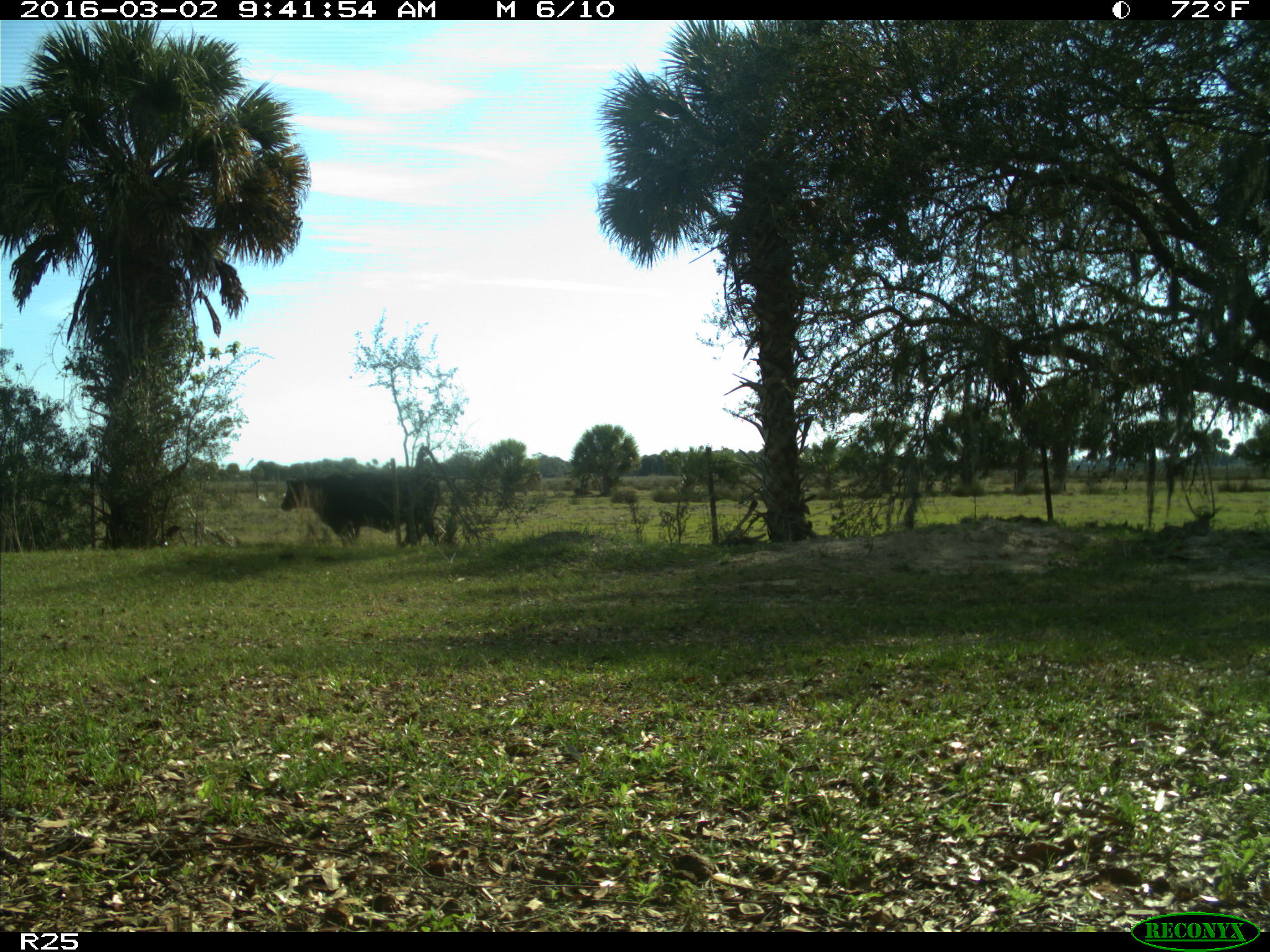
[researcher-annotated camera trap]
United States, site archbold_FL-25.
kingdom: Animalia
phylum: Chordata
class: Mammalia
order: Artiodactyla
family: Bovidae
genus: Bos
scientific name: Bos taurus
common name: domestic cow